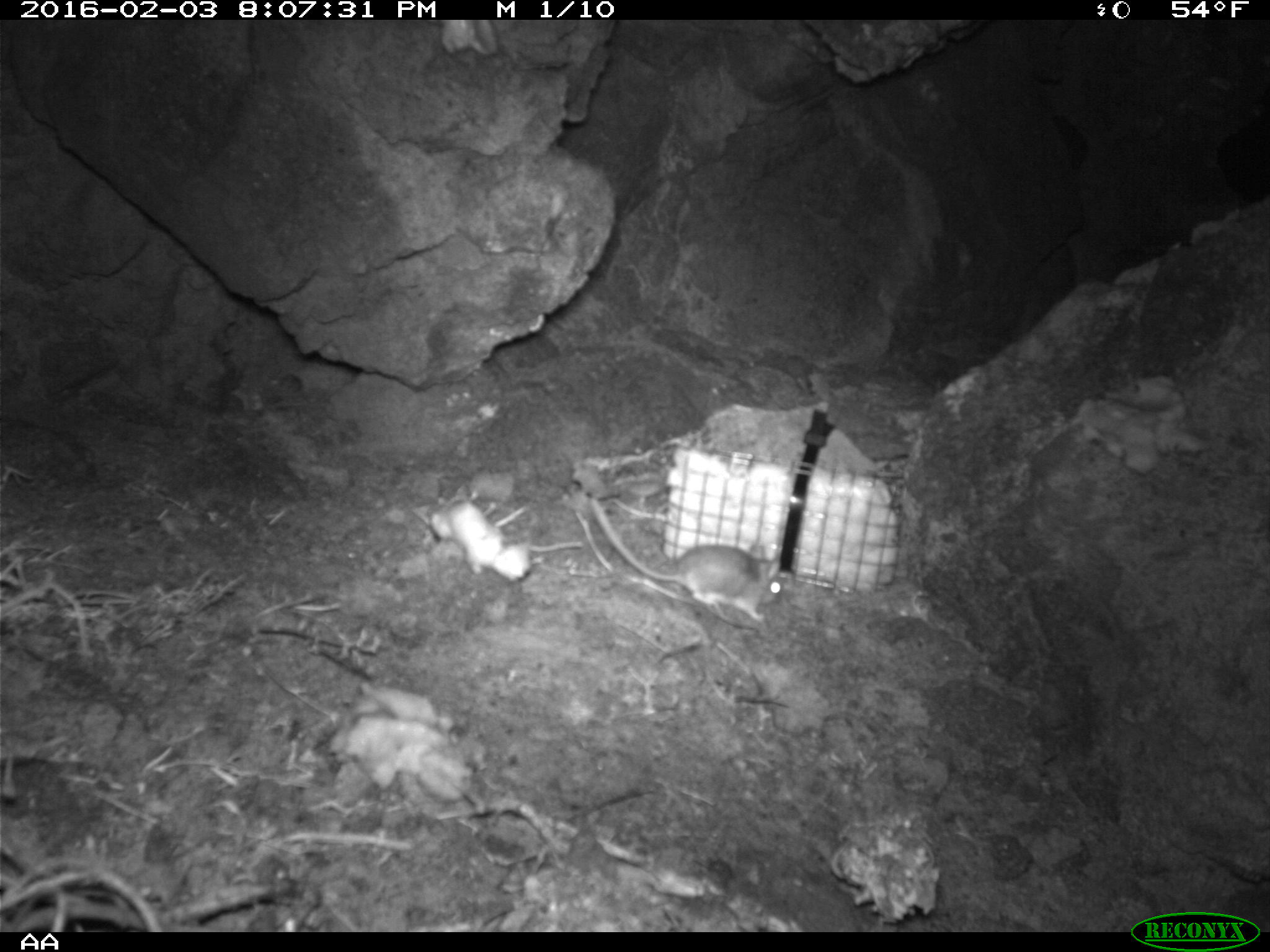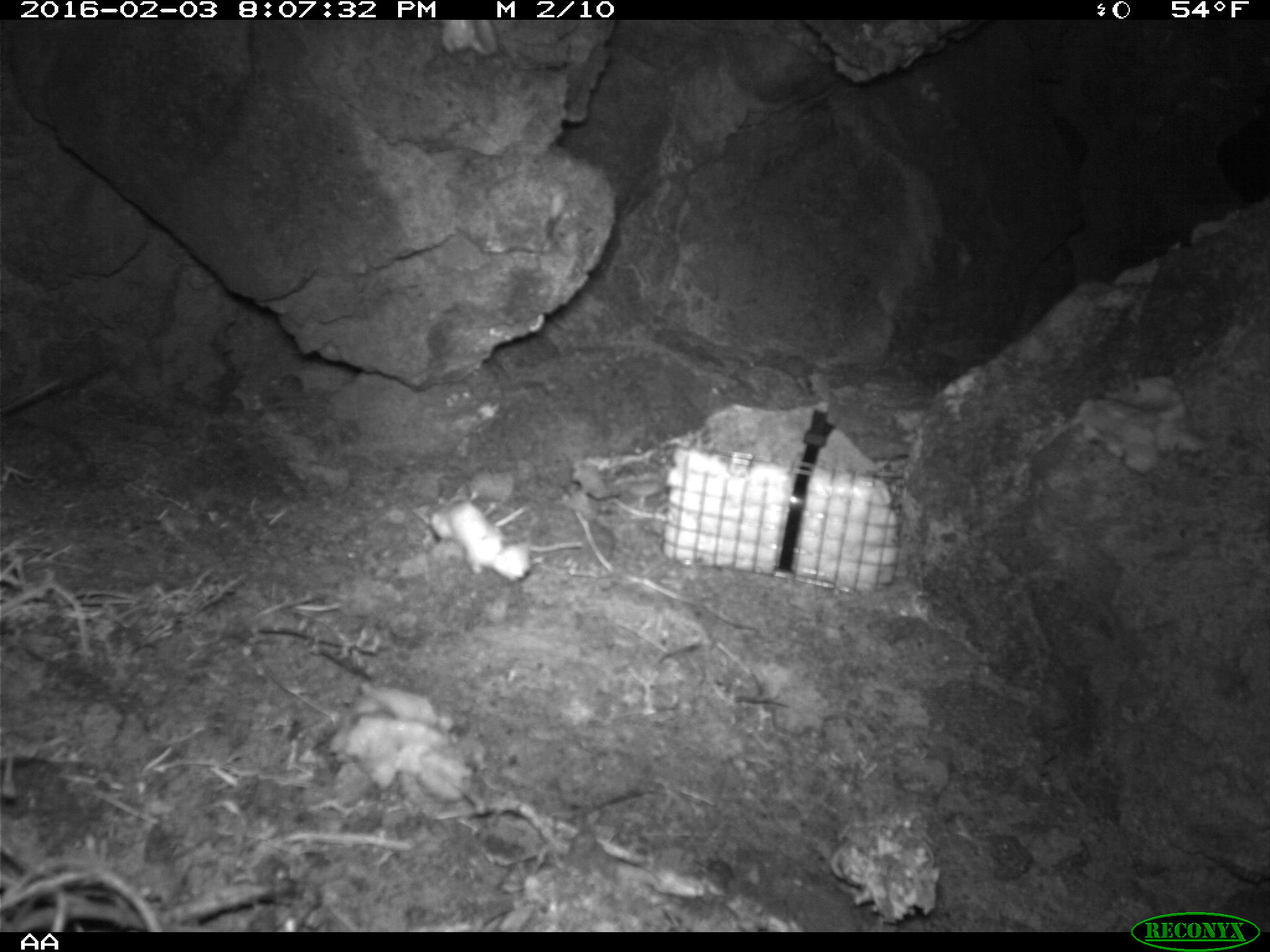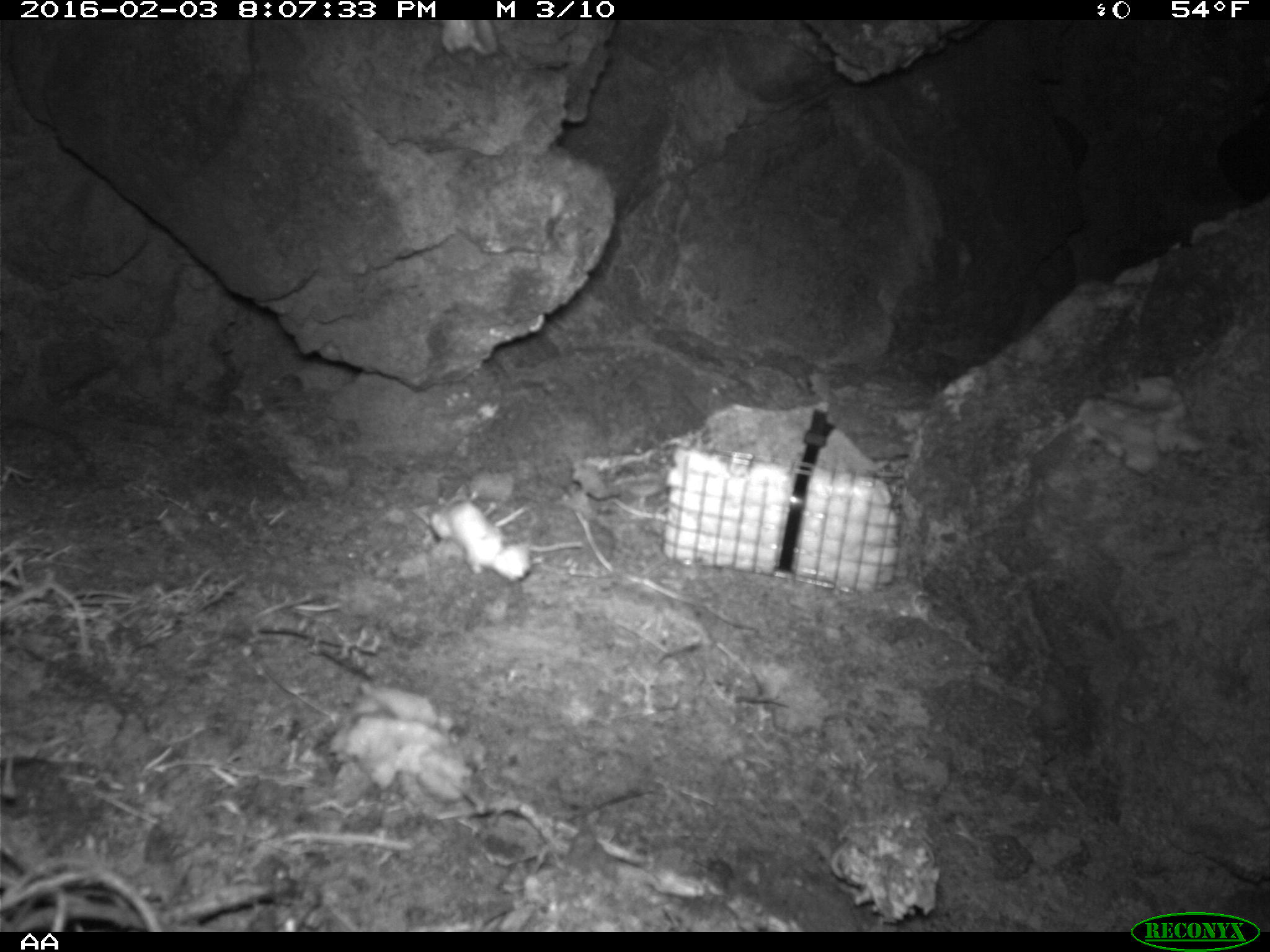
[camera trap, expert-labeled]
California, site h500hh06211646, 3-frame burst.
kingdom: Animalia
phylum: Chordata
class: Mammalia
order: Rodentia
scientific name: Rodentia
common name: rodent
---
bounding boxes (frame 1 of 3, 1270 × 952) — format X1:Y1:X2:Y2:
rodent: 586:492:783:624